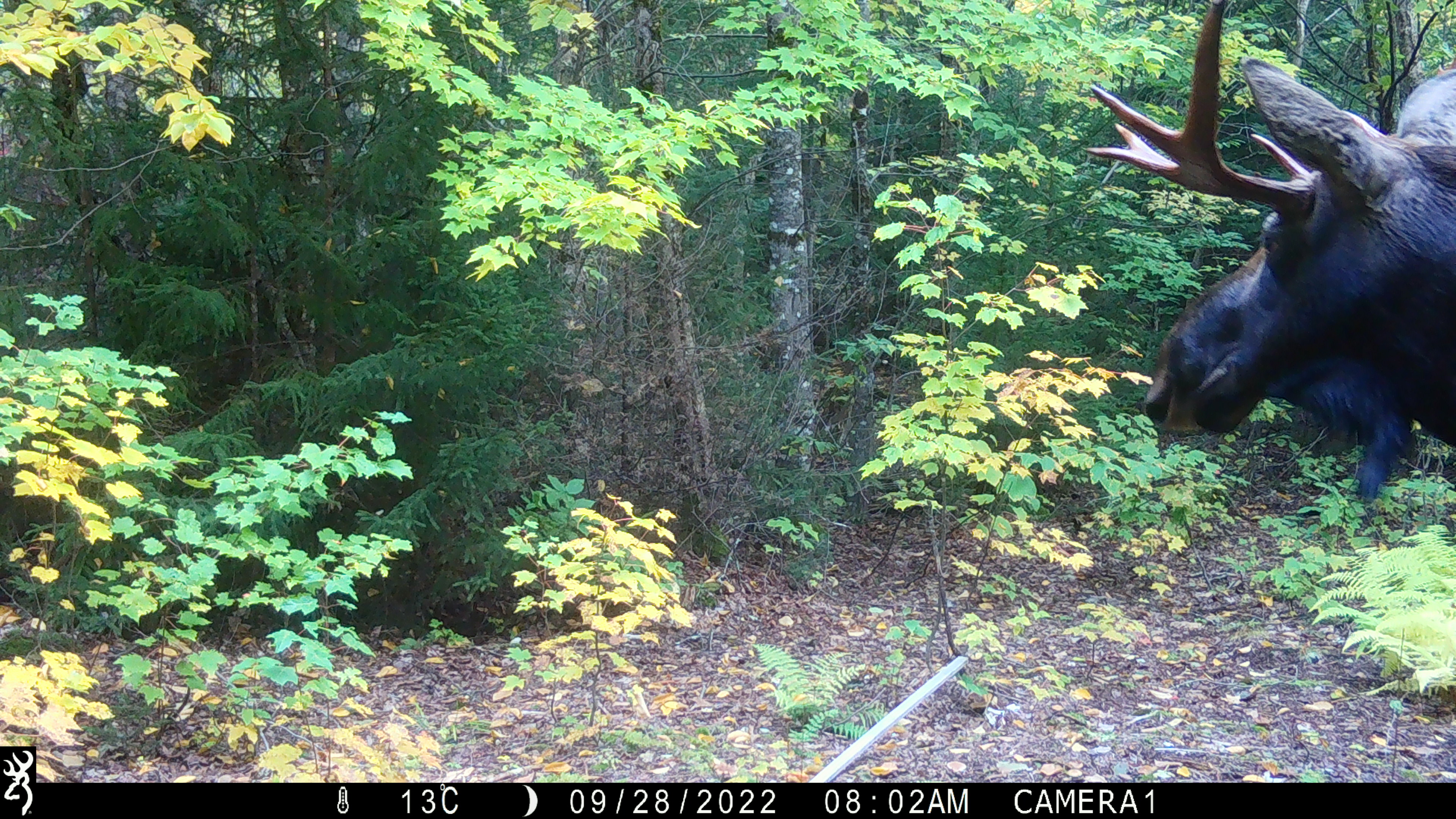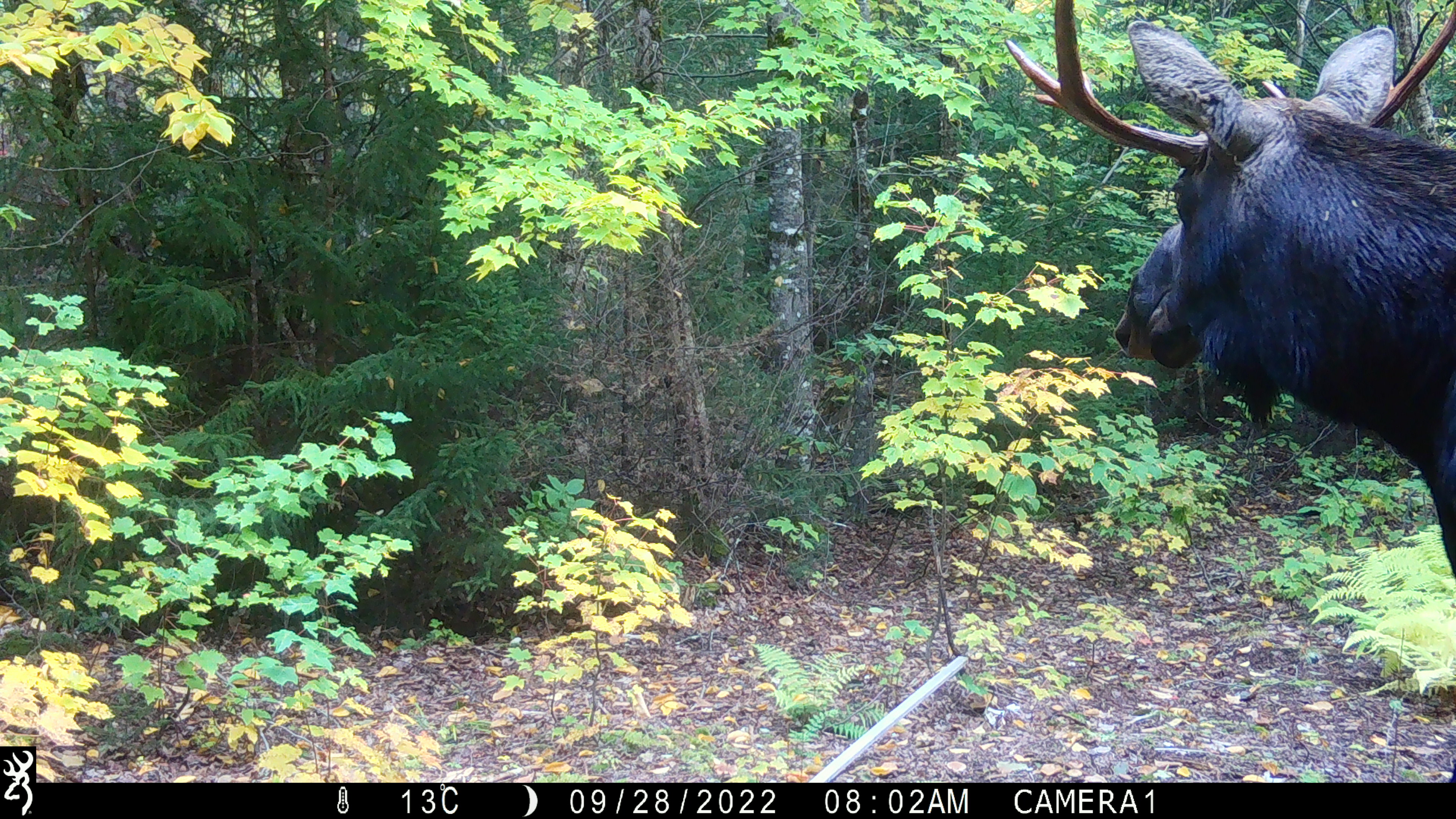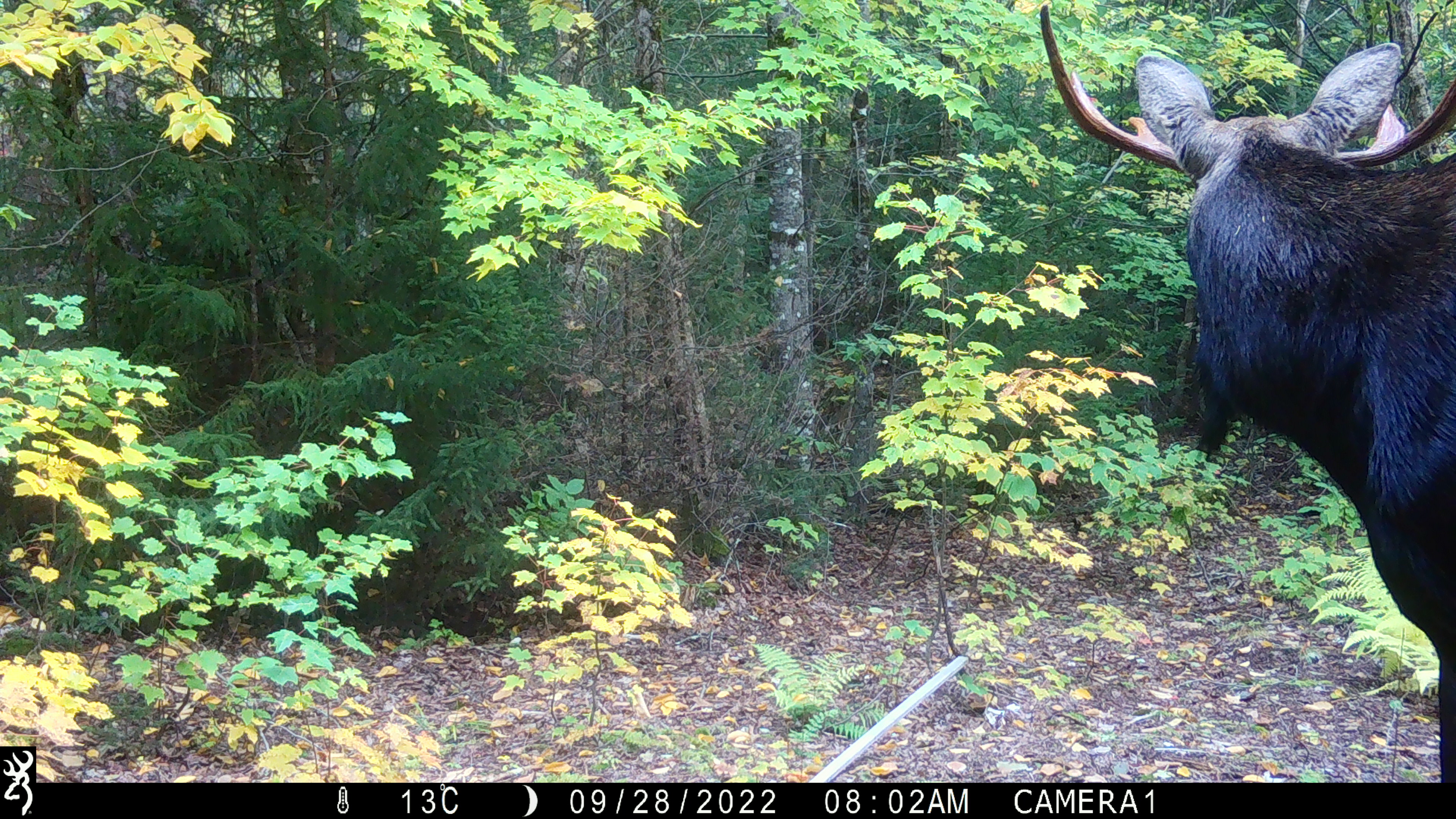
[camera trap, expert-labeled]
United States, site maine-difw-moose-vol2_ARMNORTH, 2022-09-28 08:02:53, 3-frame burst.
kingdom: Animalia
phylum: Chordata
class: Mammalia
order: Artiodactyla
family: Cervidae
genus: Alces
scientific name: Alces alces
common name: moose